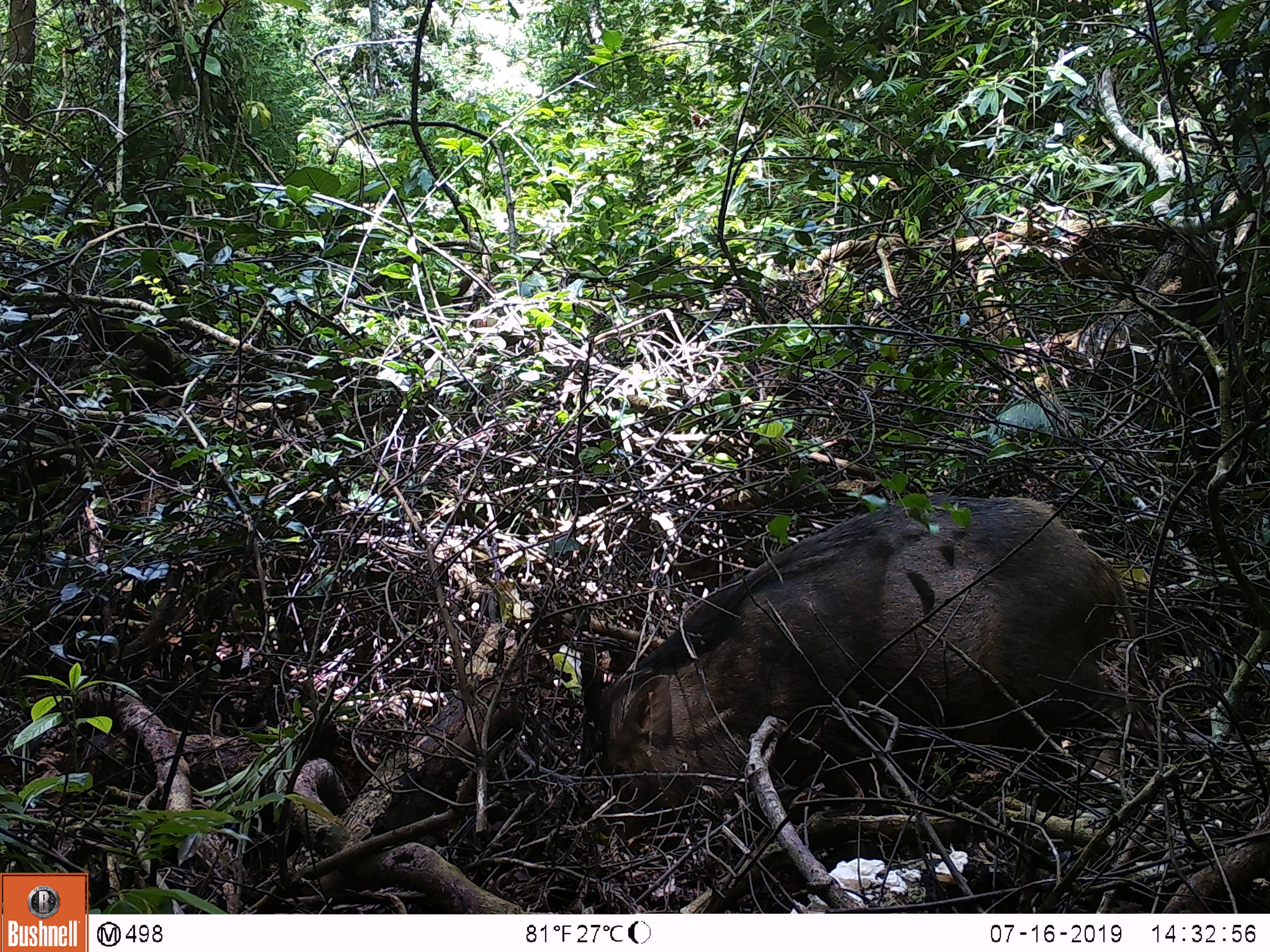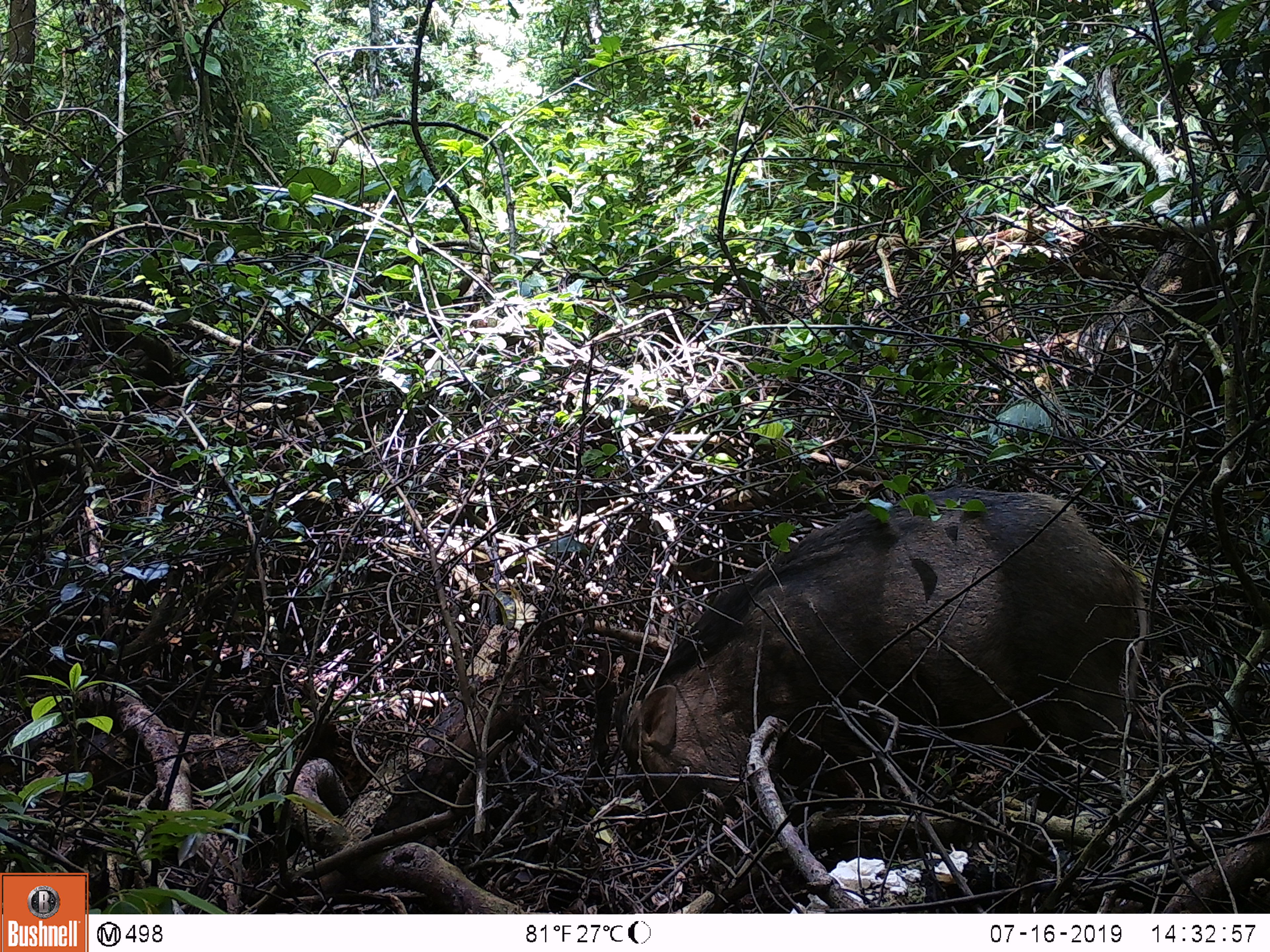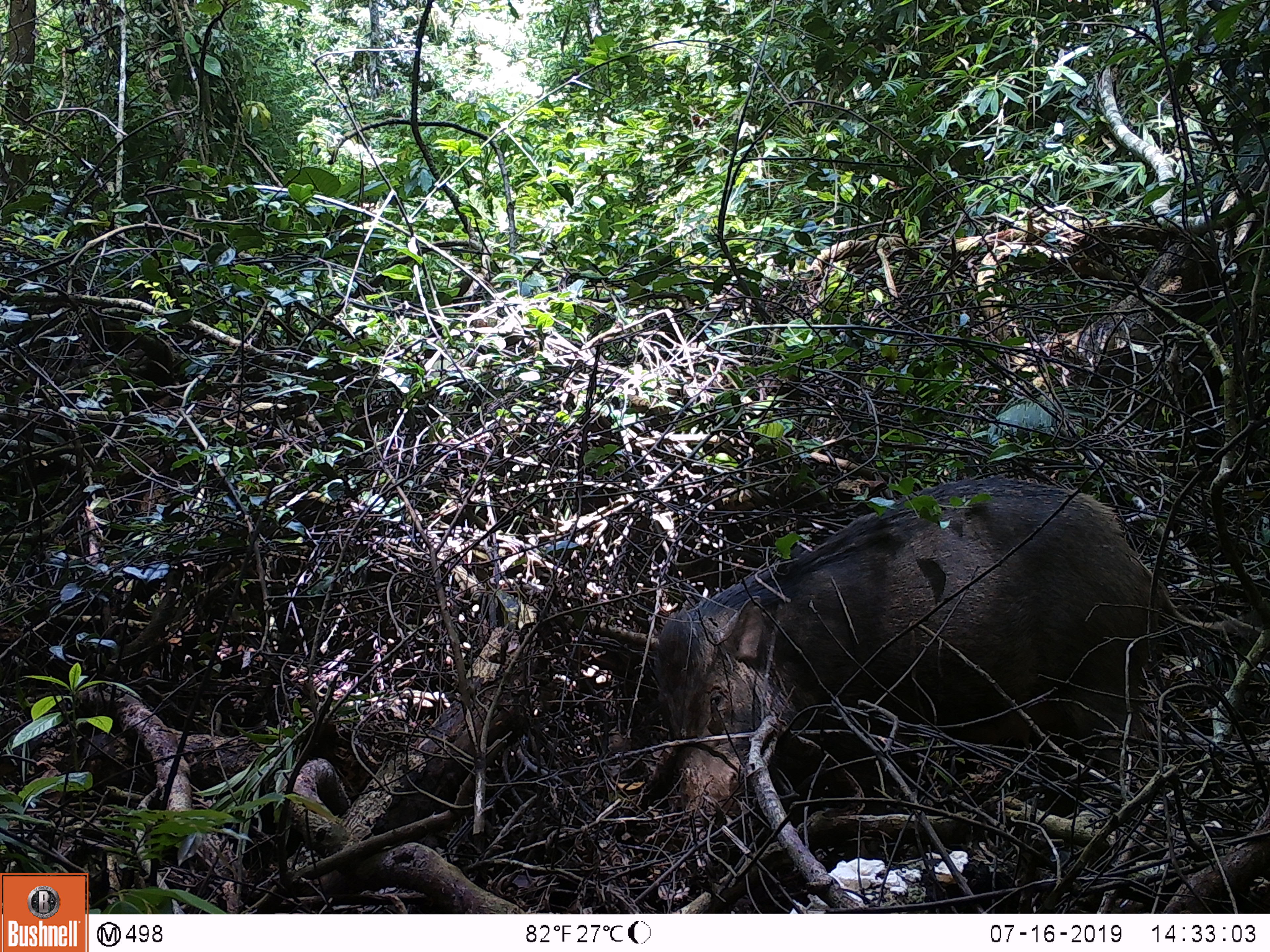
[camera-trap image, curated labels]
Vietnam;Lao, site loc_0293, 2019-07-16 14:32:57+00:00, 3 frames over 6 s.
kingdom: Animalia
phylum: Chordata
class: Mammalia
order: Artiodactyla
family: Suidae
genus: Sus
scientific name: Sus scrofa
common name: eurasian wild pig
Eurasian wild pig (Sus scrofa). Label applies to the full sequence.